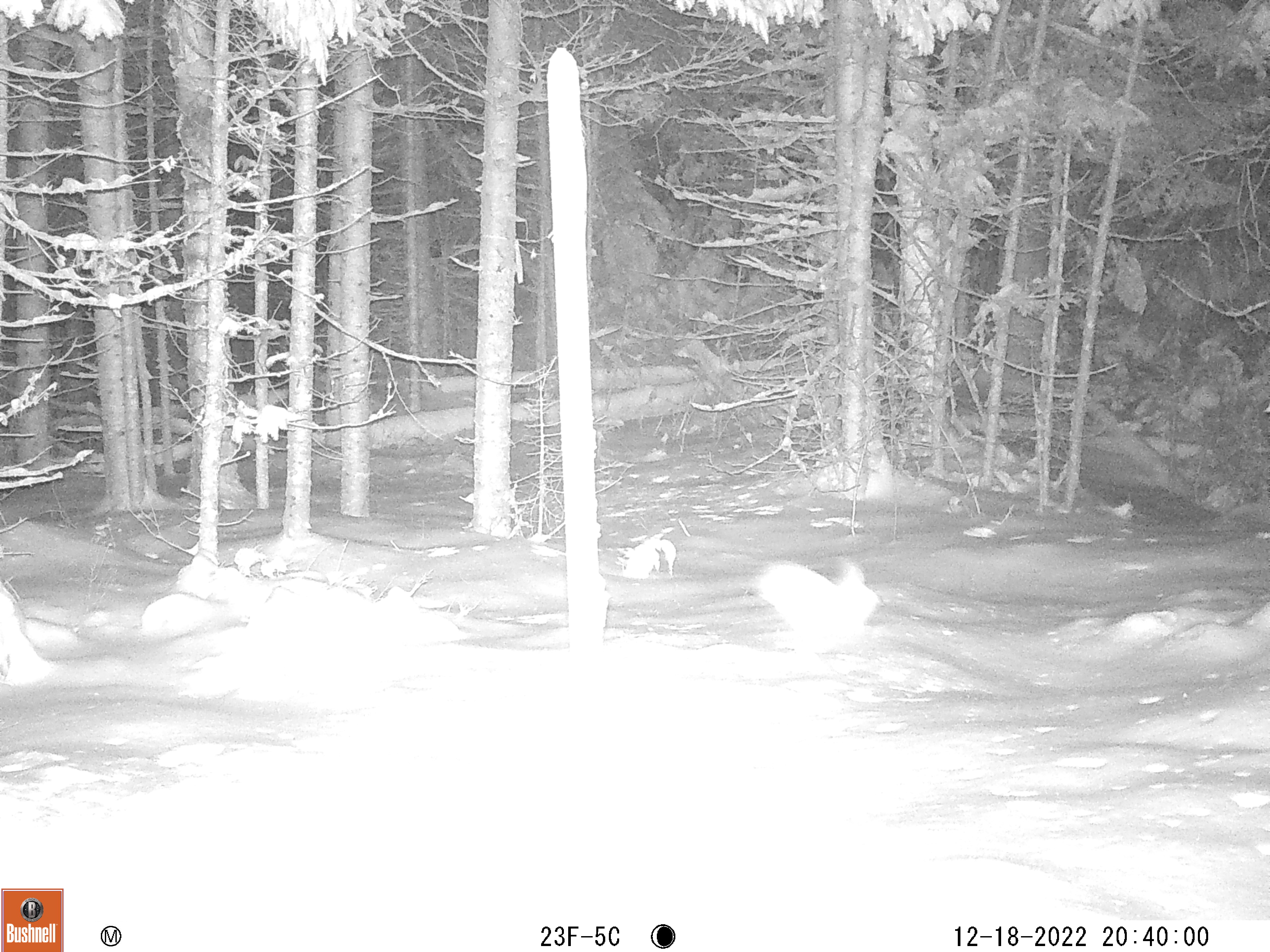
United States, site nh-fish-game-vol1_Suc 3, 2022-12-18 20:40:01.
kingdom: Animalia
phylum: Chordata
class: Mammalia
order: Lagomorpha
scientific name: Lagomorpha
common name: rabbit or hare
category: rabbit or hare sp.